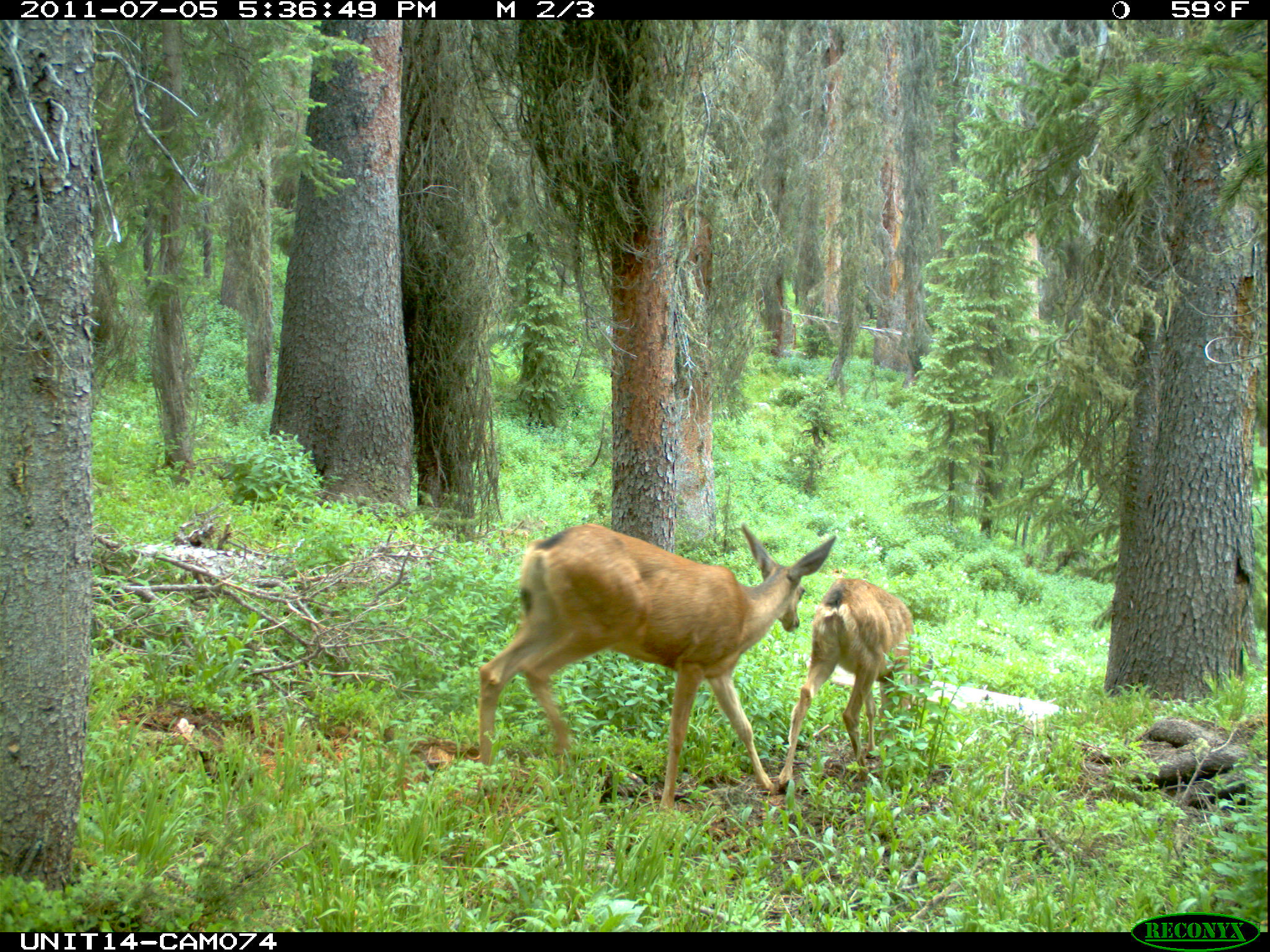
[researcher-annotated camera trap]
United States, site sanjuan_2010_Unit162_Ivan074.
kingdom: Animalia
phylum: Chordata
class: Mammalia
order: Artiodactyla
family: Cervidae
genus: Odocoileus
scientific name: Odocoileus hemionus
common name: mule deer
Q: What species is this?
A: Odocoileus hemionus (mule deer).